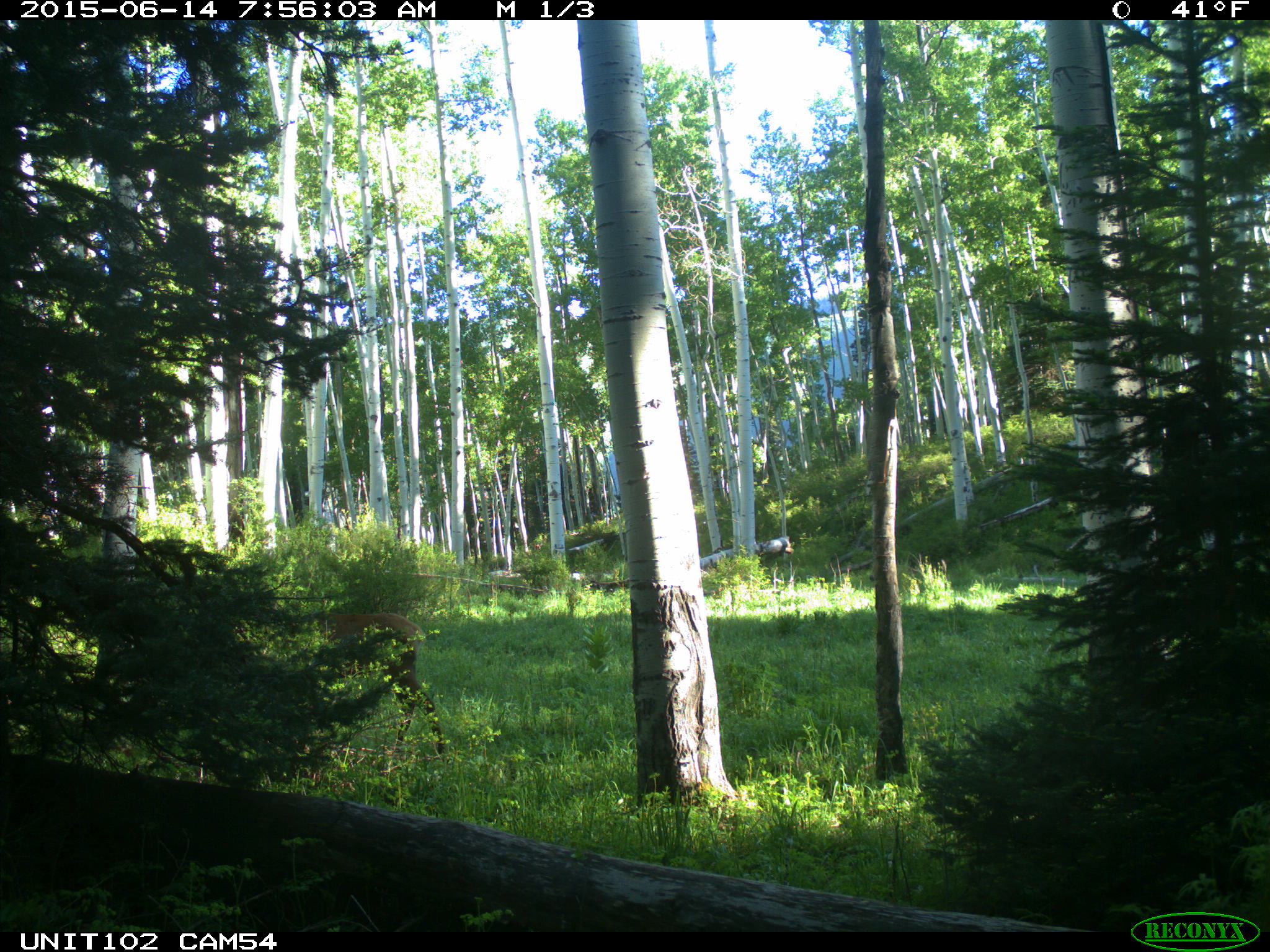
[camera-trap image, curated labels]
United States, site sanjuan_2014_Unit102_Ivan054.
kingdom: Animalia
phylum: Chordata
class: Mammalia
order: Artiodactyla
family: Cervidae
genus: Cervus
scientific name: Cervus elaphus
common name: red deer